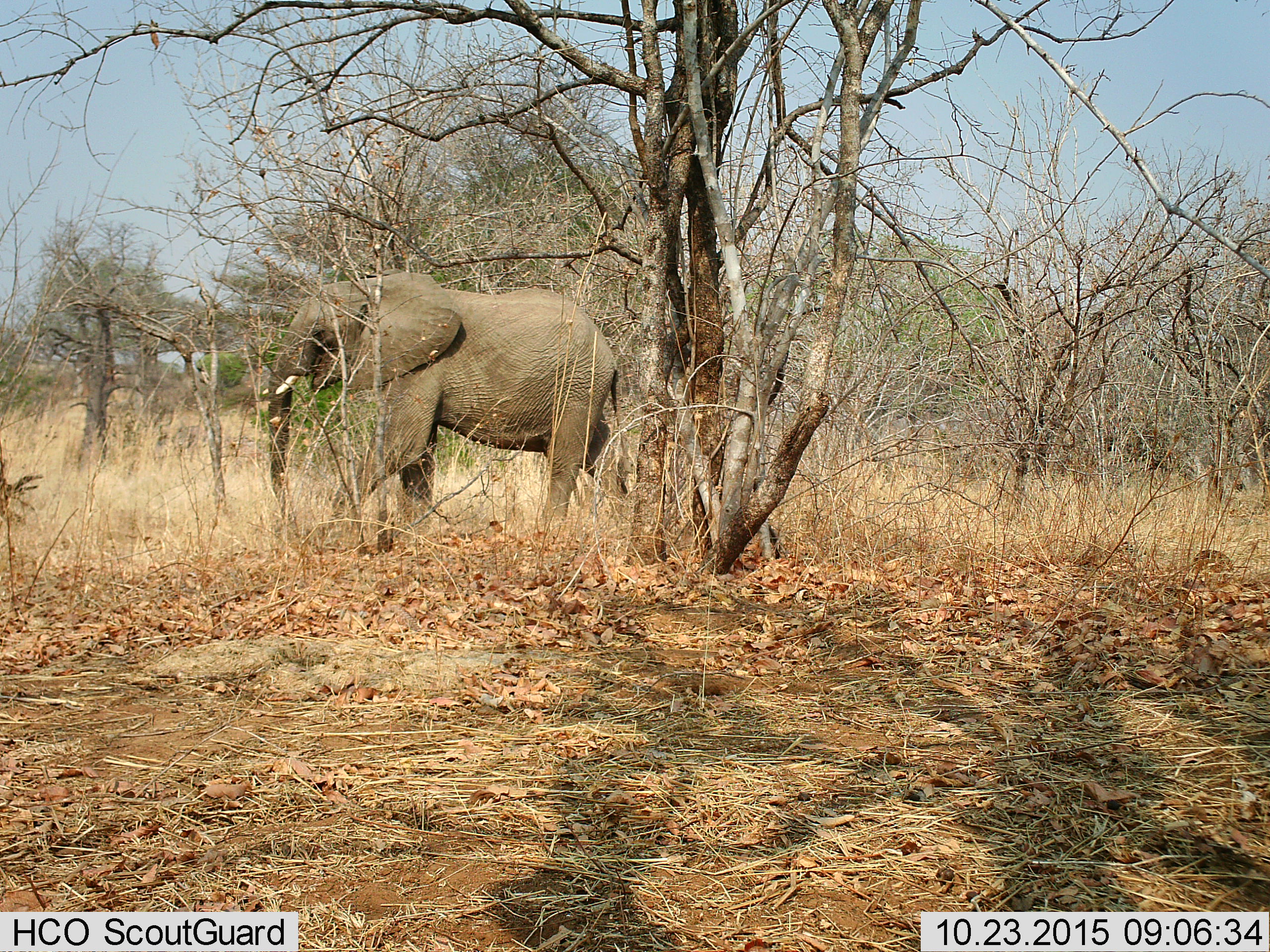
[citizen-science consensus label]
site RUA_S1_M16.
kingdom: Animalia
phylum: Chordata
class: Mammalia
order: Proboscidea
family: Elephantidae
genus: Loxodonta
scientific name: Loxodonta africana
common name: african bush elephant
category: elephant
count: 1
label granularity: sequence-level